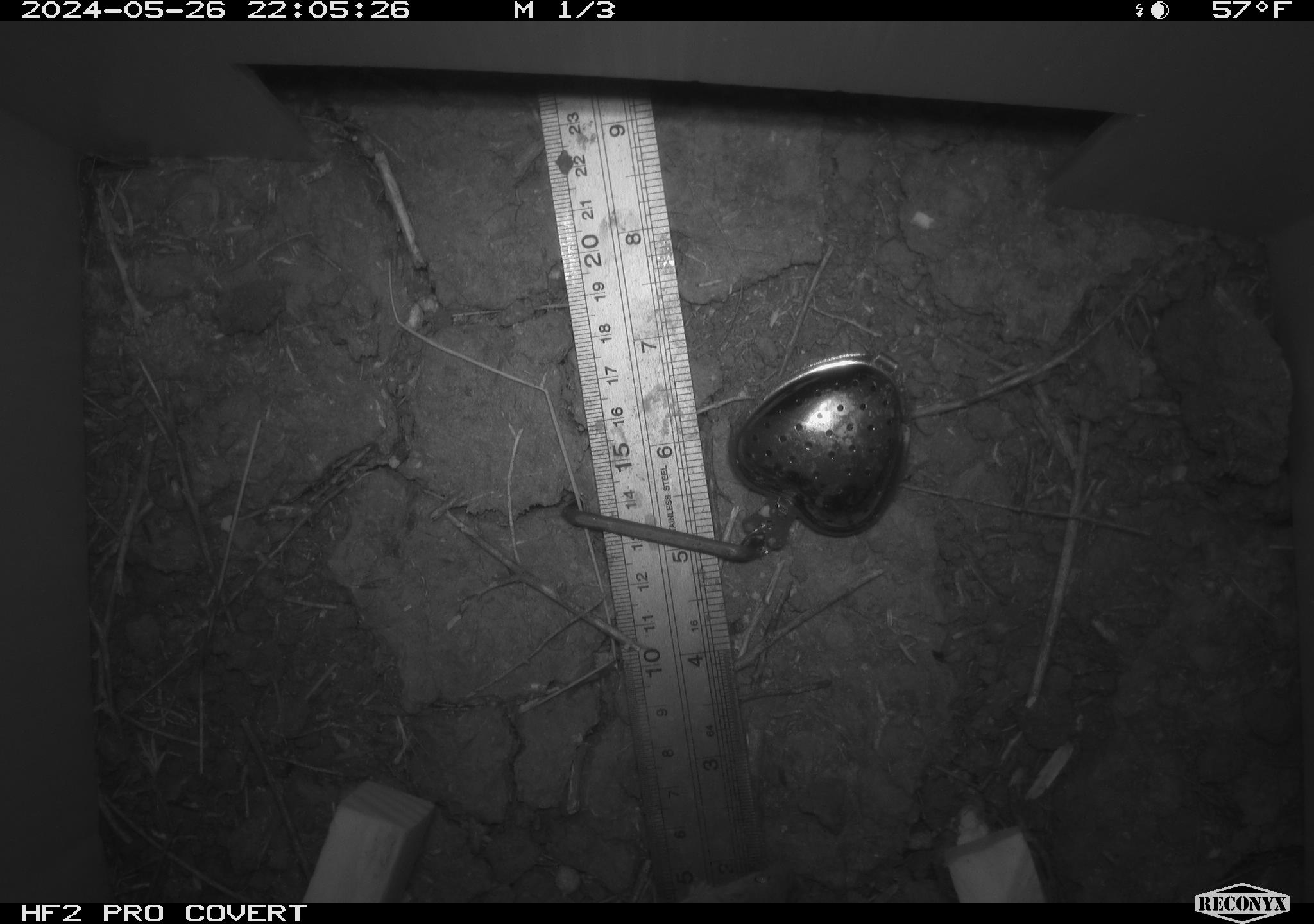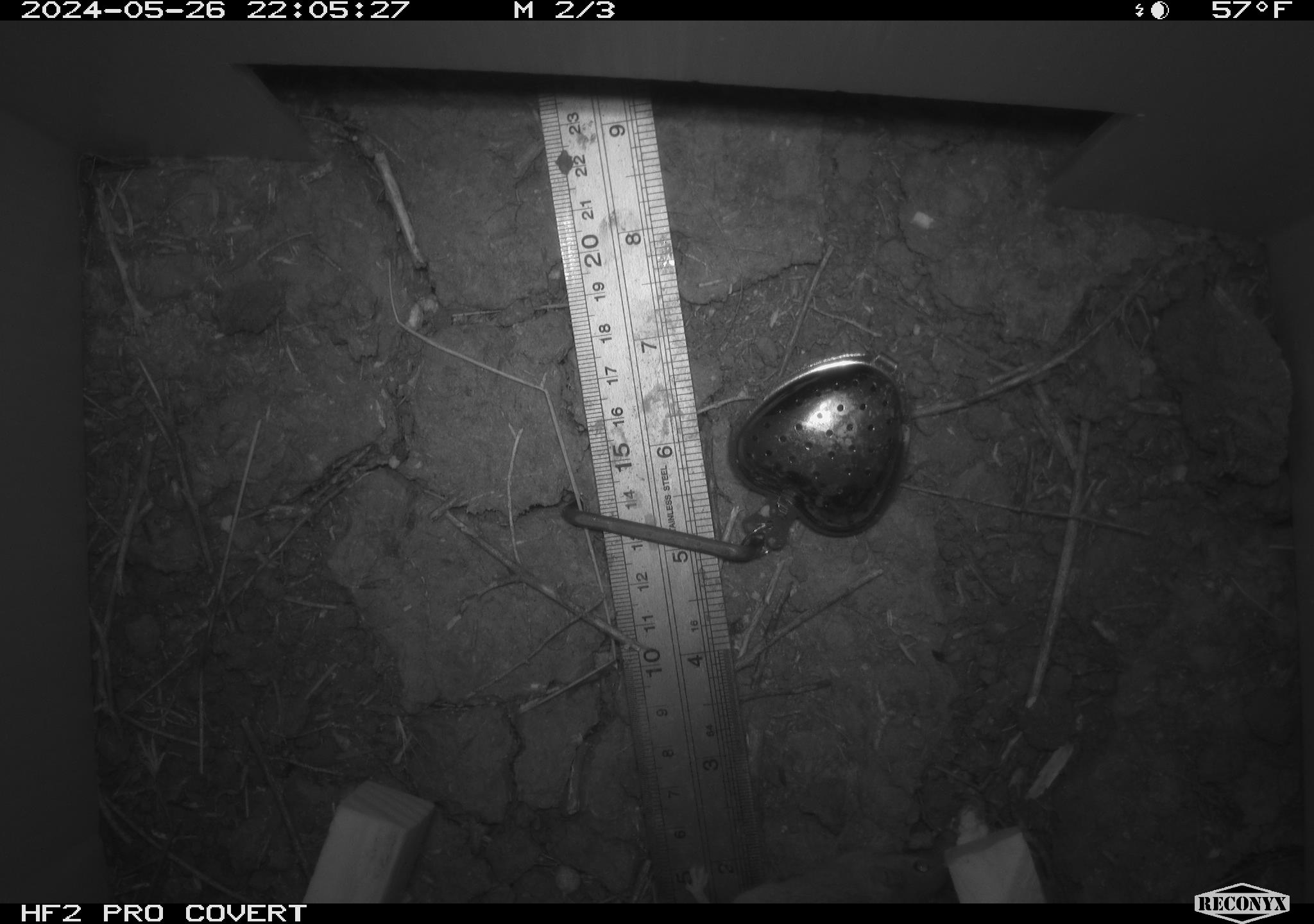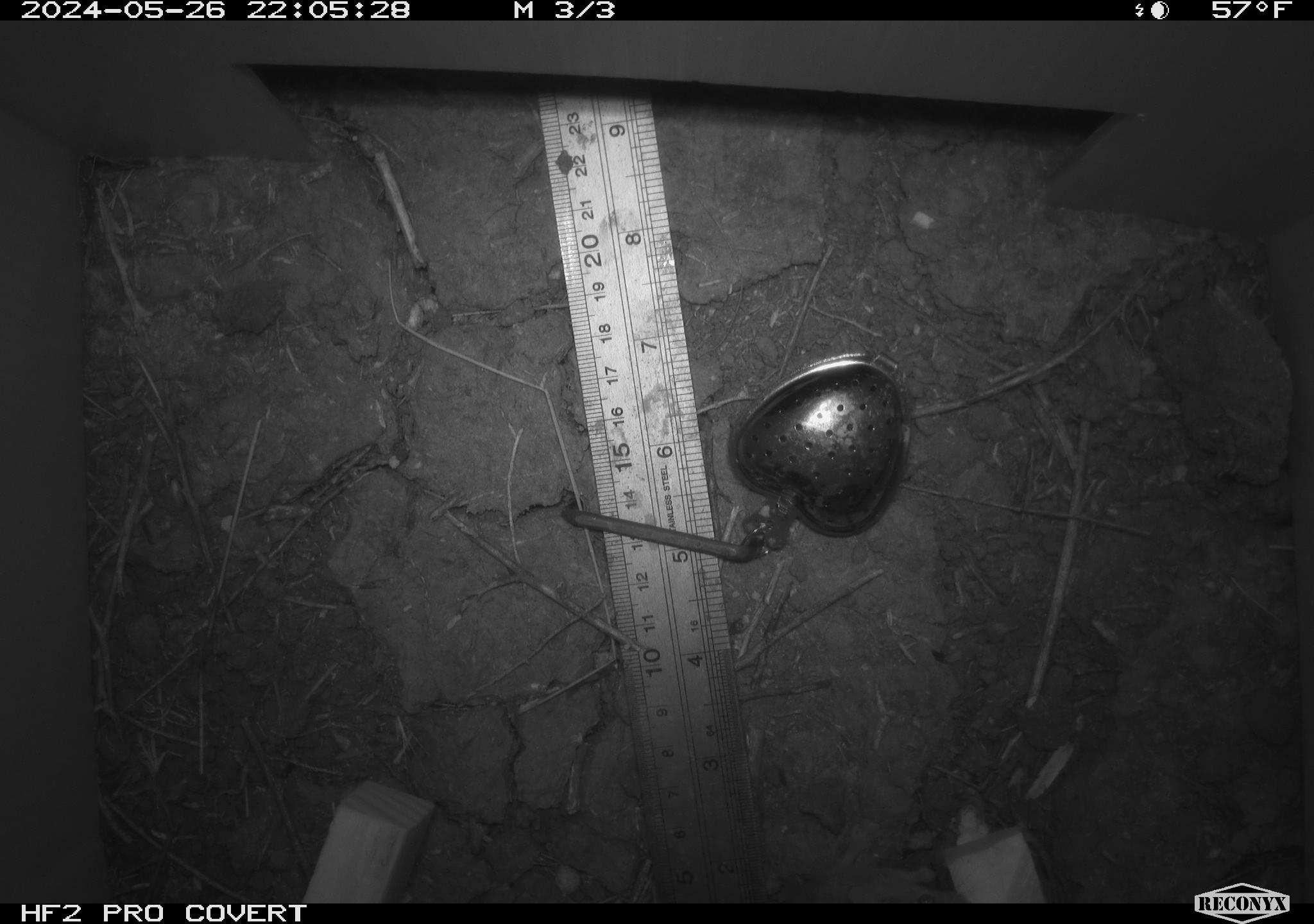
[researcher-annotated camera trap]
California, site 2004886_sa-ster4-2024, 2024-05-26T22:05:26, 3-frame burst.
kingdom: Animalia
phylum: Chordata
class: Mammalia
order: Rodentia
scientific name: Rodentia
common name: mouse species